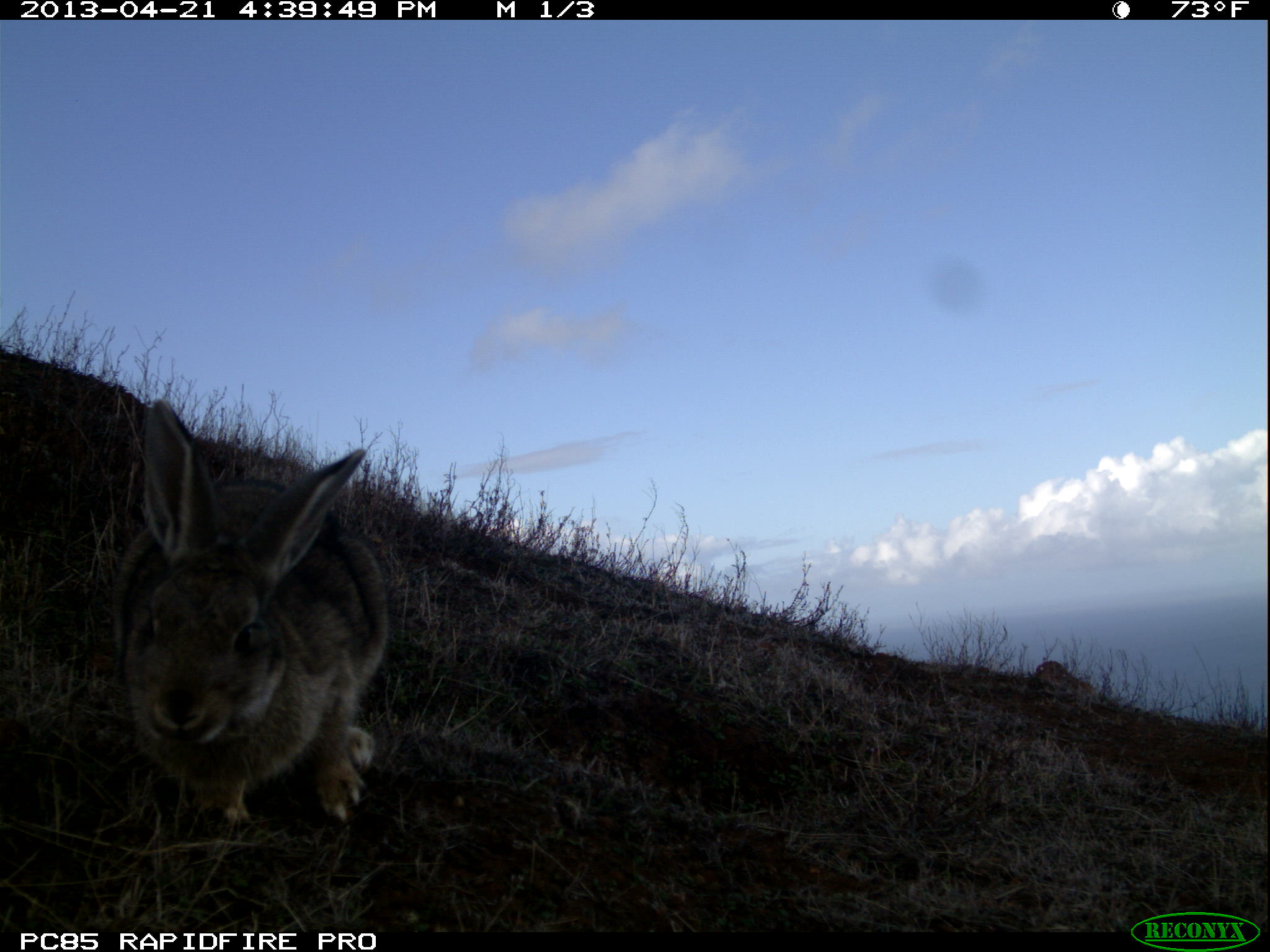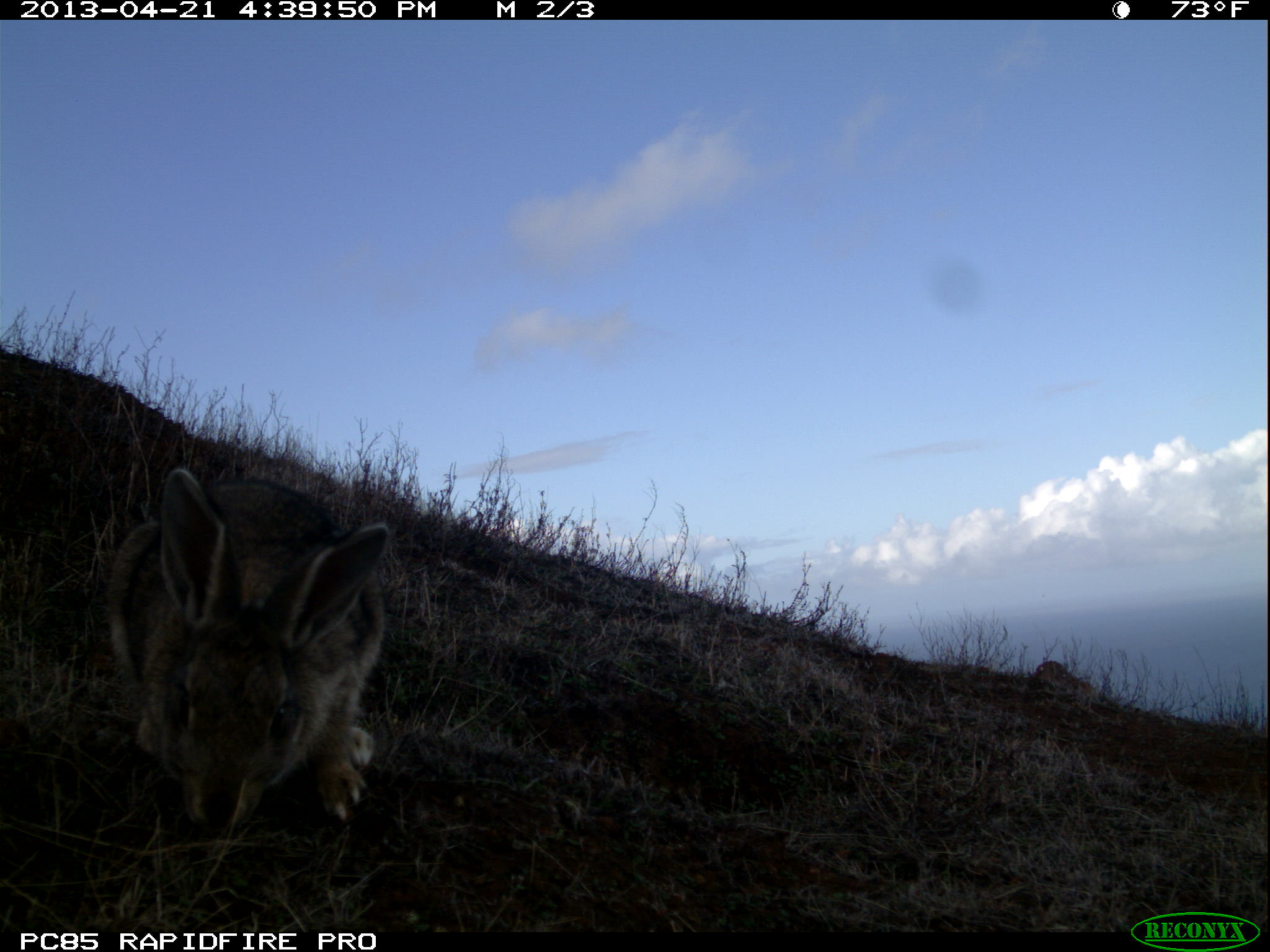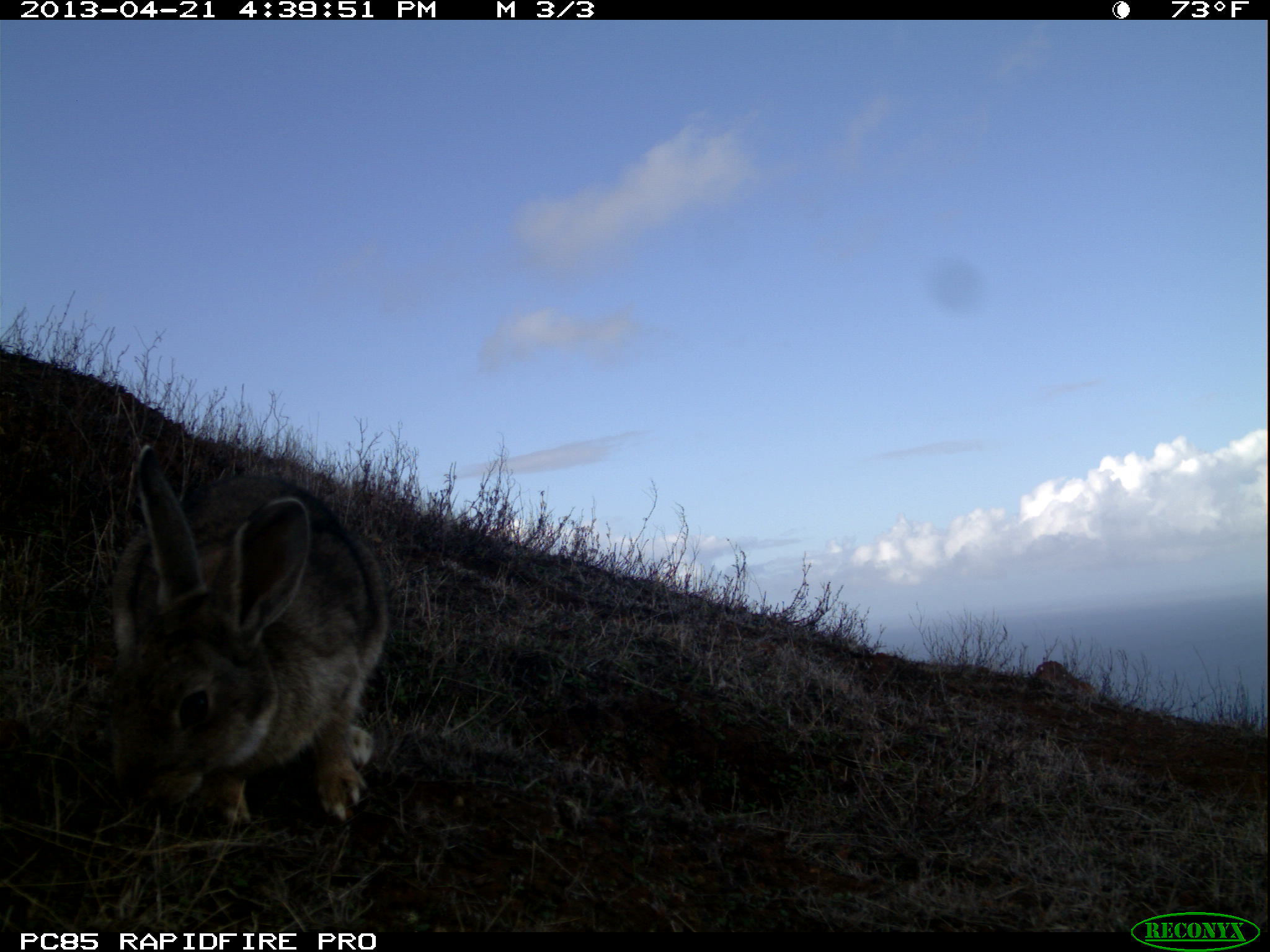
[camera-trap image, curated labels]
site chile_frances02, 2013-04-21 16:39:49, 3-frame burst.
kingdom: Animalia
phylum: Chordata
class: Mammalia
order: Lagomorpha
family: Leporidae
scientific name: Leporidae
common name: rabbits and hares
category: rabbit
Rabbit (rabbits and hares) (Leporidae).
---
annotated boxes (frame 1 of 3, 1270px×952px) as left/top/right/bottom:
rabbit: 102/400/390/831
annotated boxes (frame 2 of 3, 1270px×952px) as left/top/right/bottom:
rabbit: 98/467/391/845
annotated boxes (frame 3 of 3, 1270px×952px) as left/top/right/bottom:
rabbit: 92/446/389/838